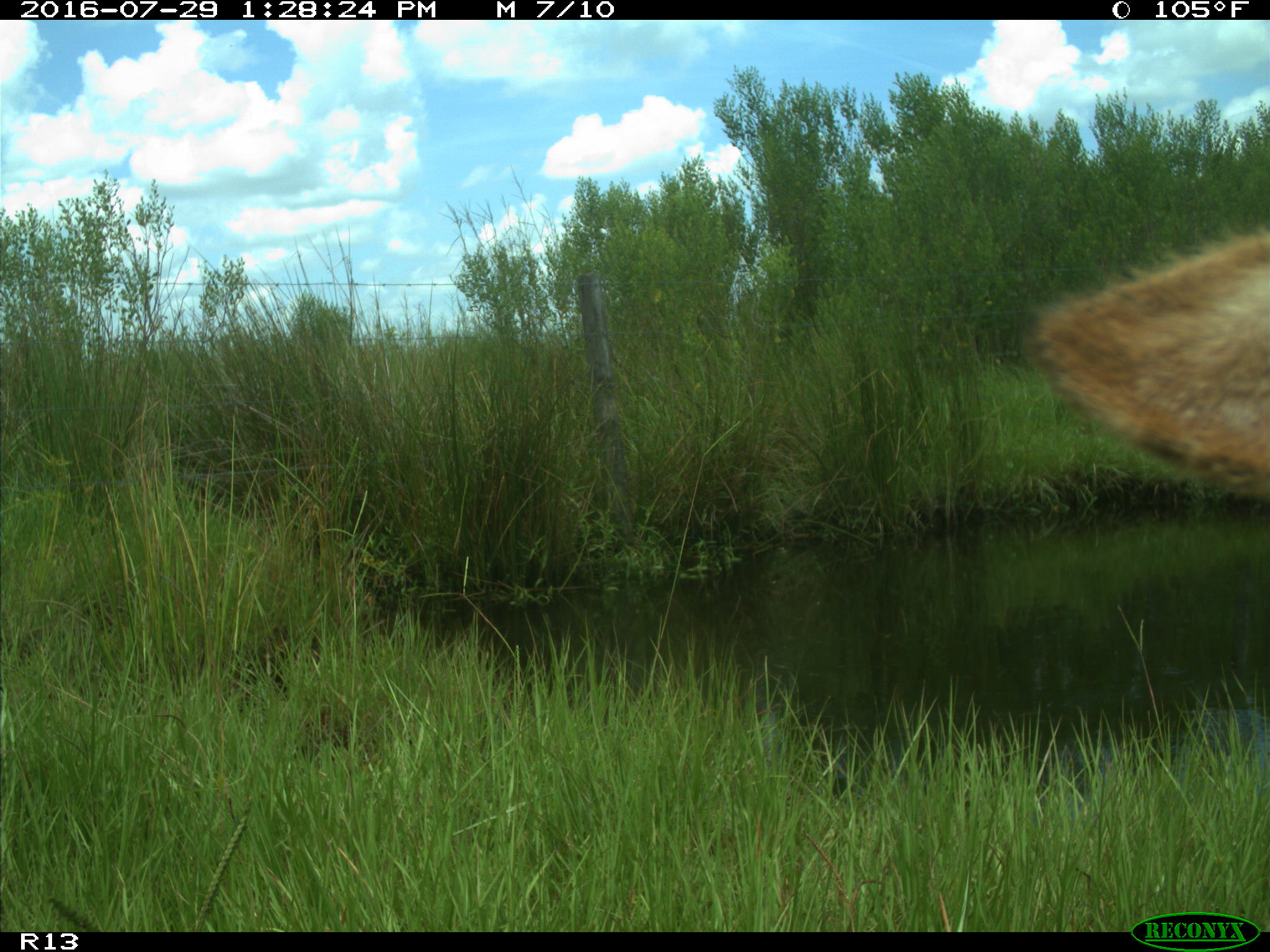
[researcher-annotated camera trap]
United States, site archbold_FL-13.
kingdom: Animalia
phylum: Chordata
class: Mammalia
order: Artiodactyla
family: Bovidae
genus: Bos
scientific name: Bos taurus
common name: domestic cow